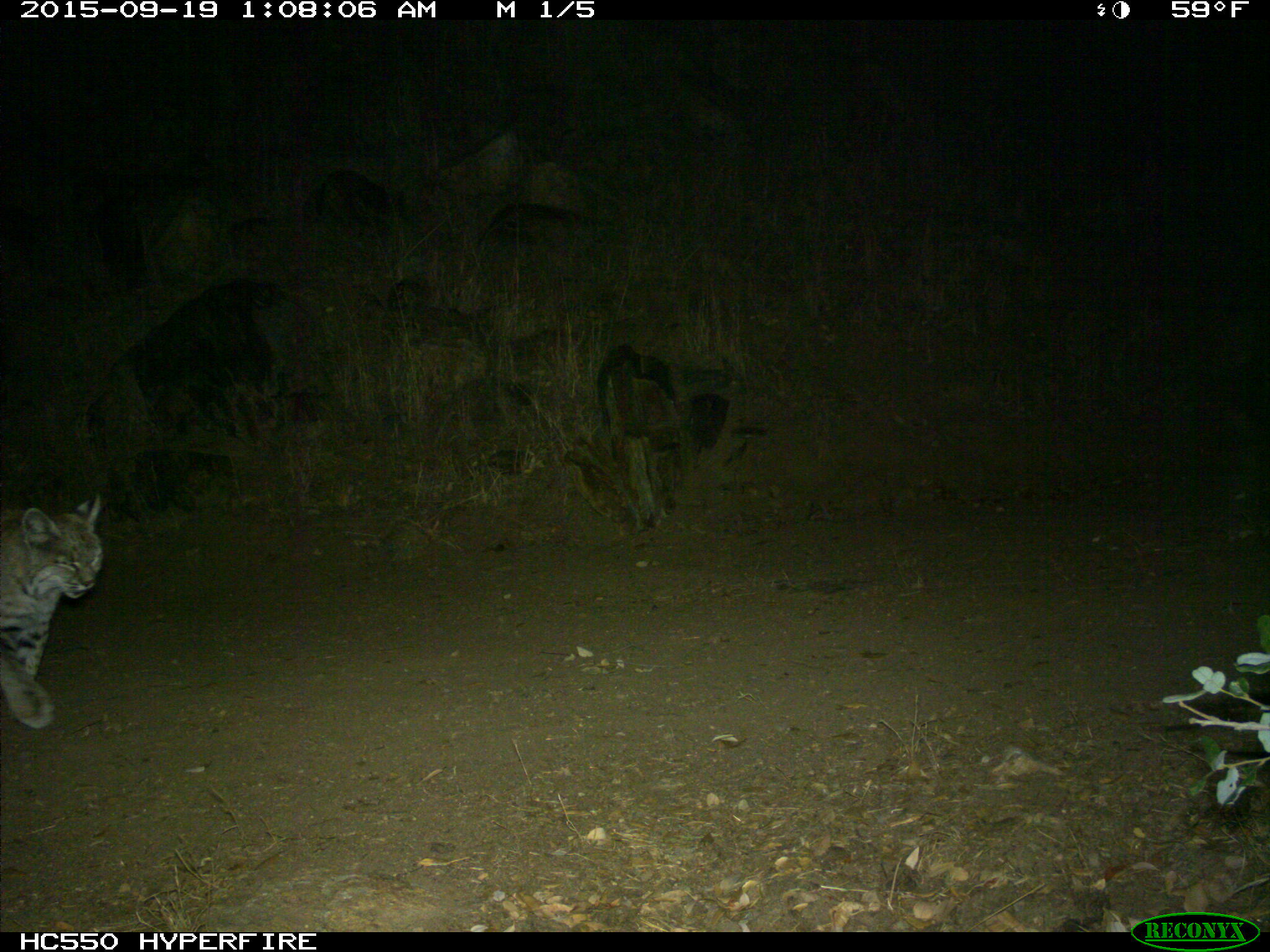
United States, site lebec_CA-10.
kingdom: Animalia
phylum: Chordata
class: Mammalia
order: Carnivora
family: Felidae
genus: Lynx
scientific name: Lynx rufus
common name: bobcat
Lynx rufus (bobcat).